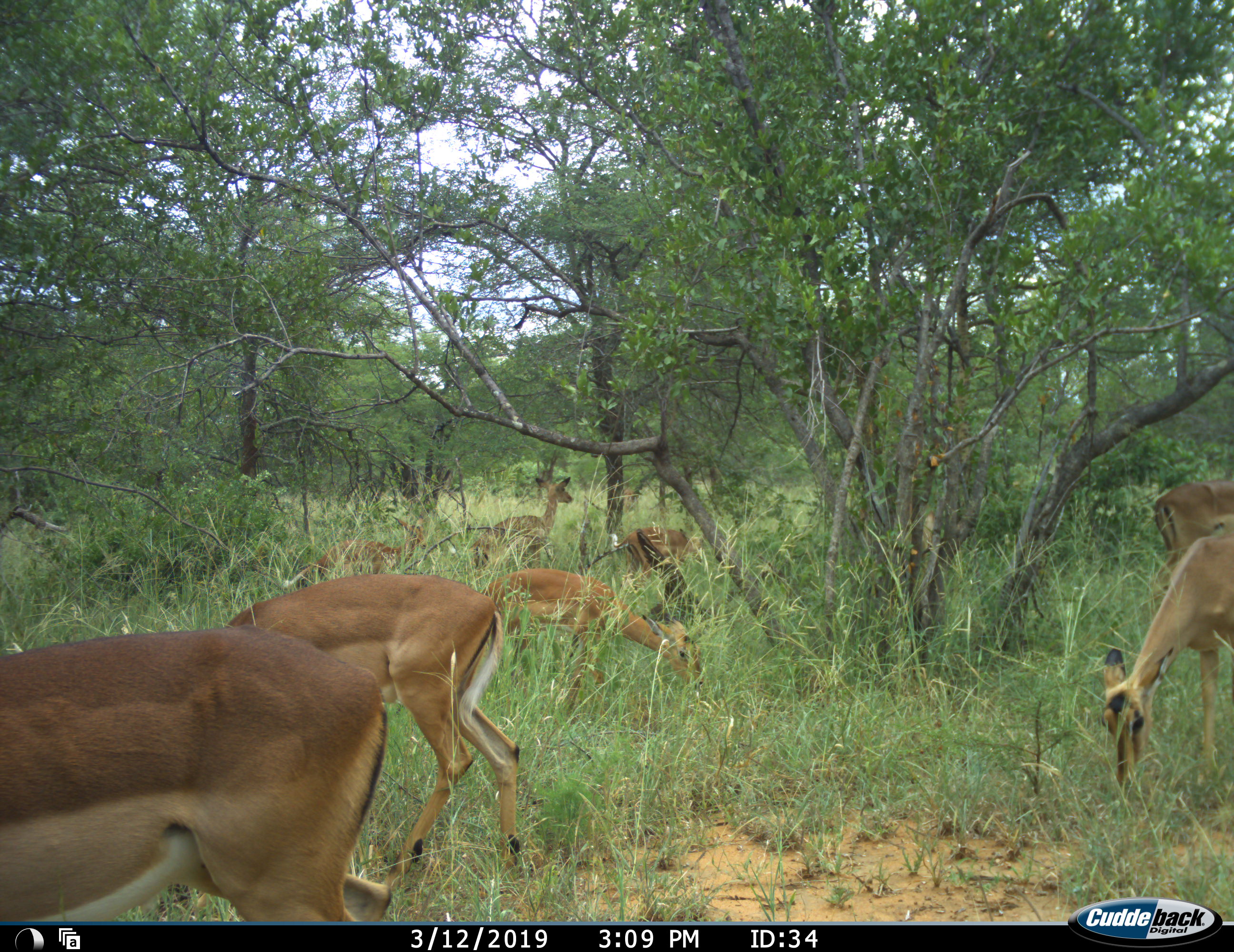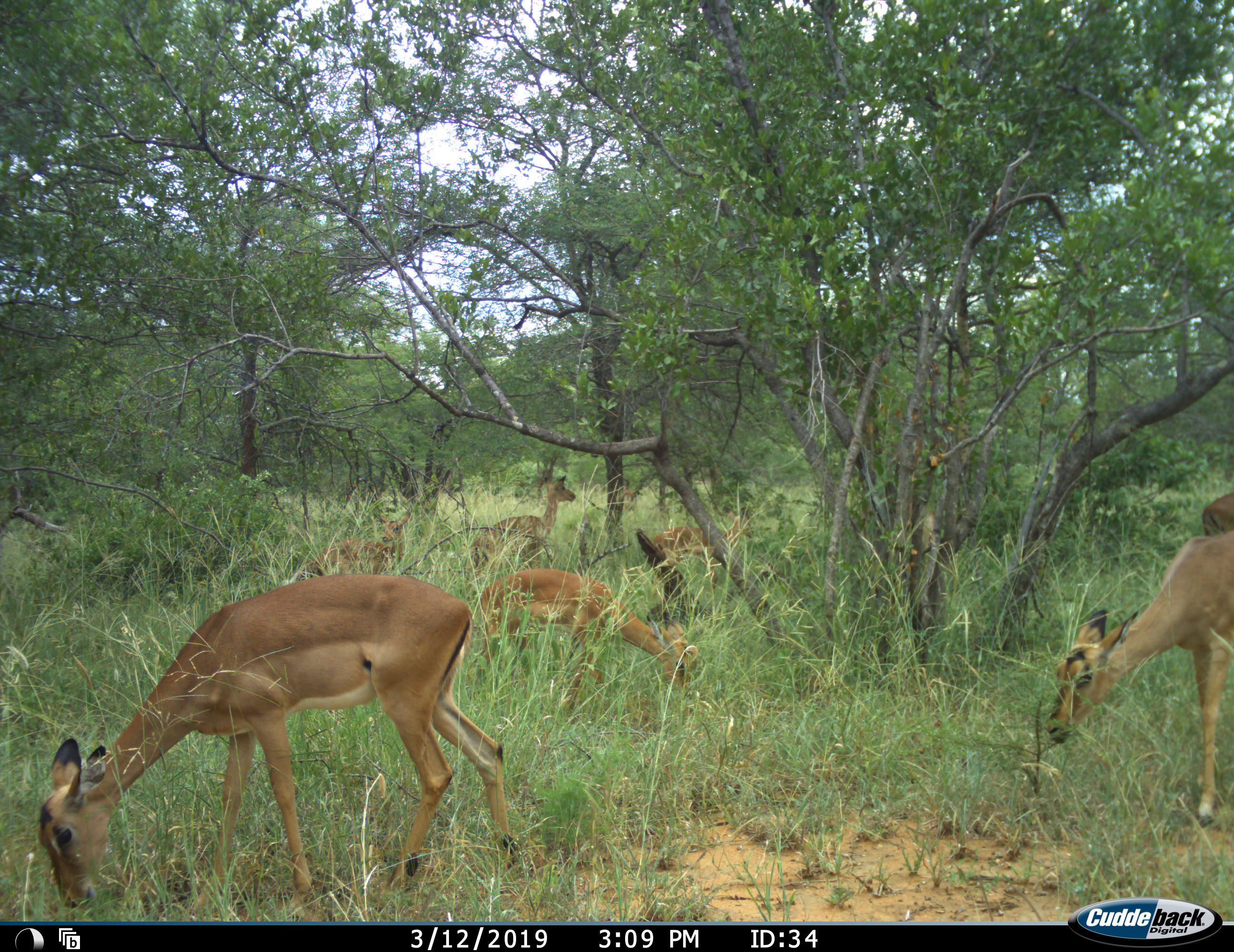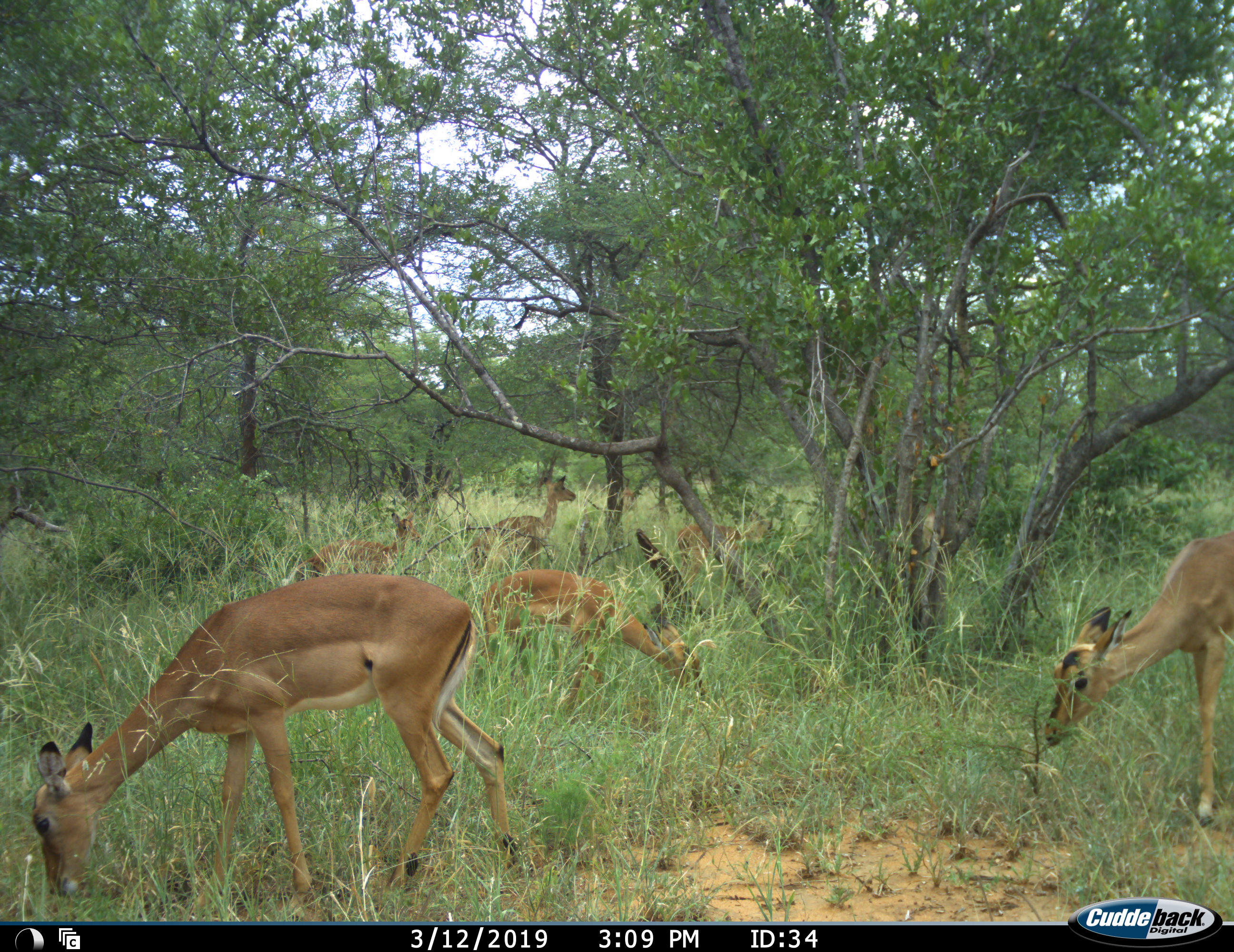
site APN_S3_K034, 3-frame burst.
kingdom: Animalia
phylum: Chordata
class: Mammalia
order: Artiodactyla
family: Bovidae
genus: Aepyceros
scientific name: Aepyceros melampus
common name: impala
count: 8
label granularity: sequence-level